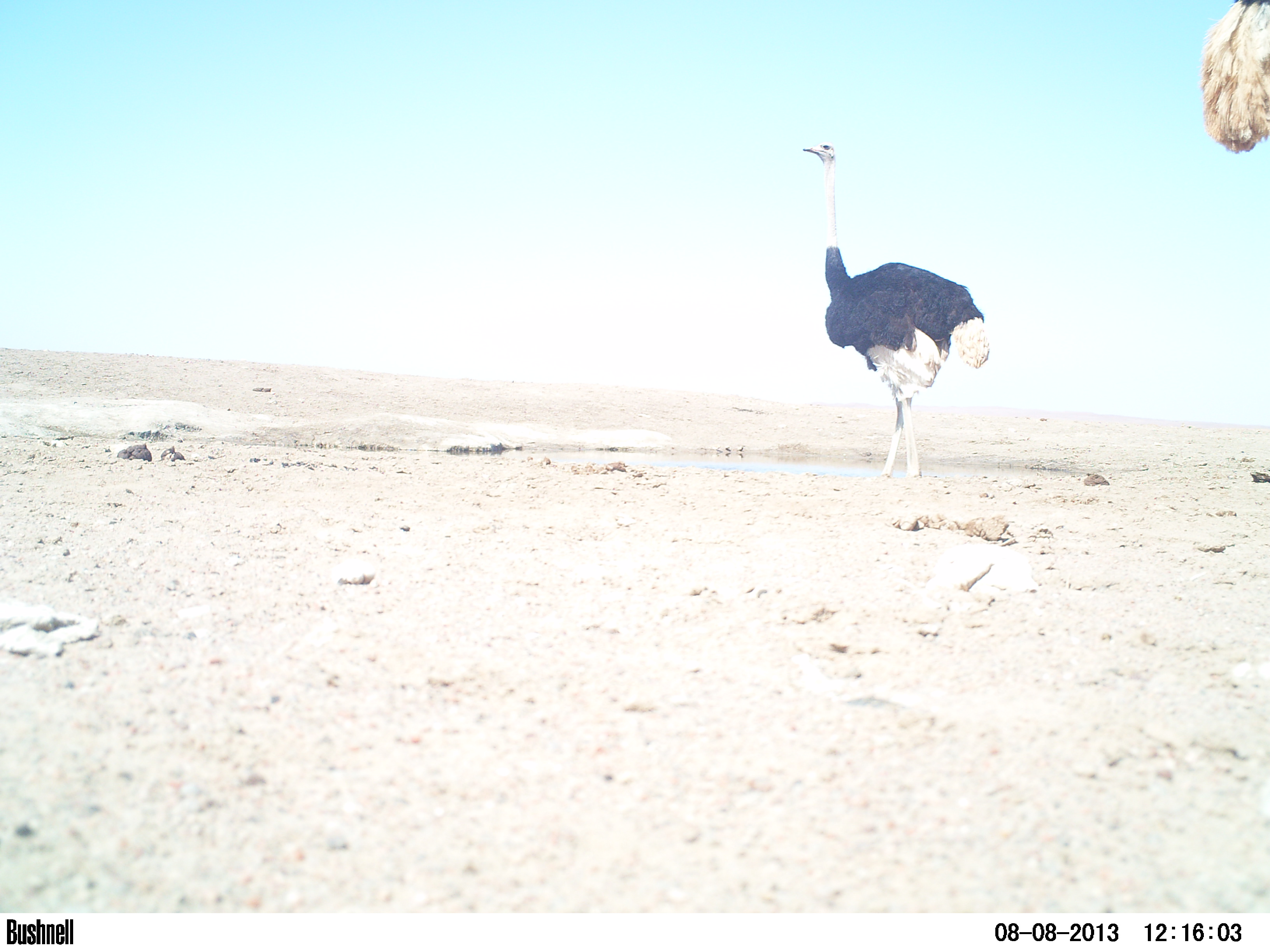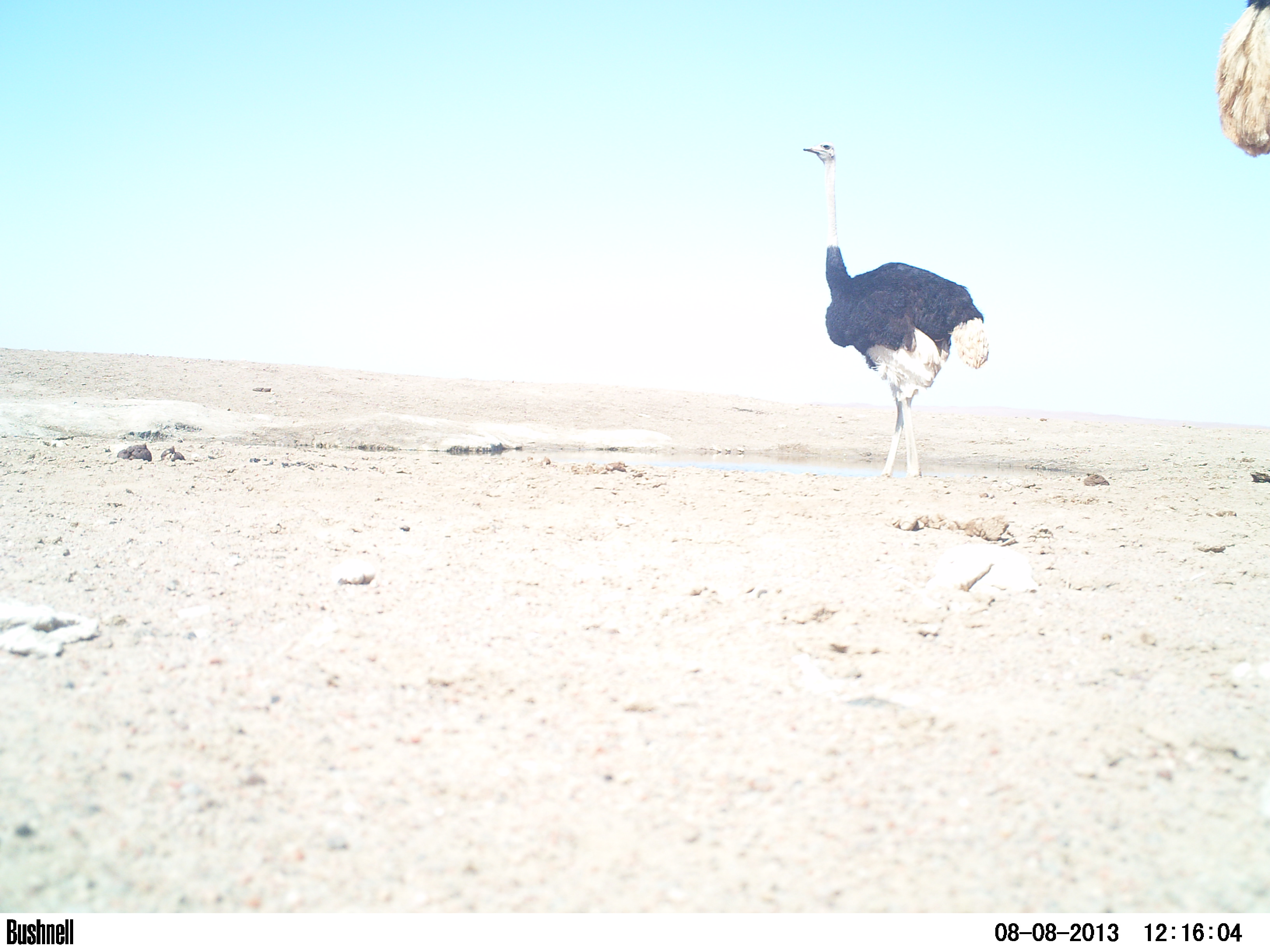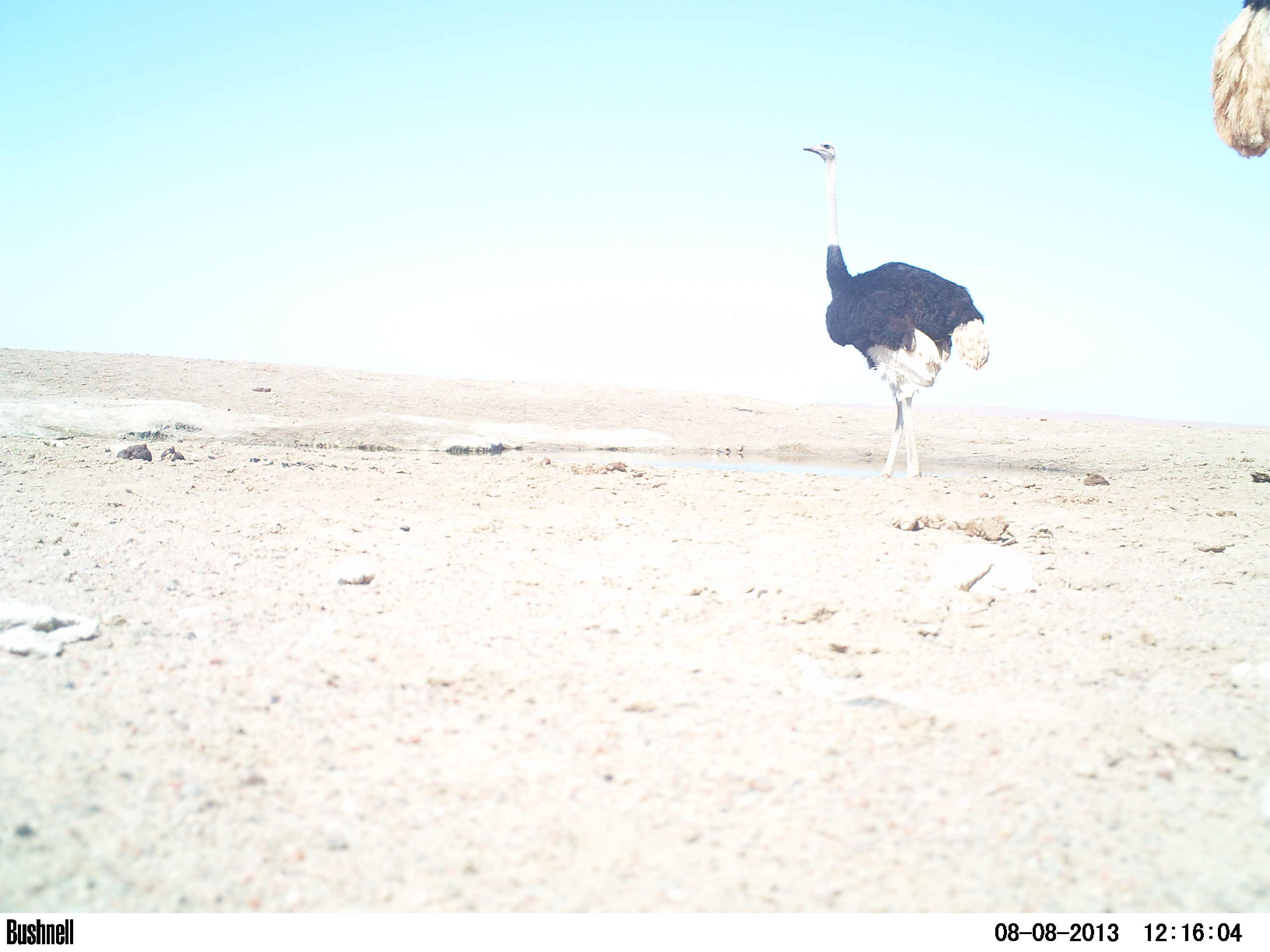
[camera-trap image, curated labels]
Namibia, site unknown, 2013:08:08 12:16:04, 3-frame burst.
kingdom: Animalia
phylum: Chordata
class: Aves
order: Struthioniformes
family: Struthionidae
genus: Struthio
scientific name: Struthio camelus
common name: common ostrich